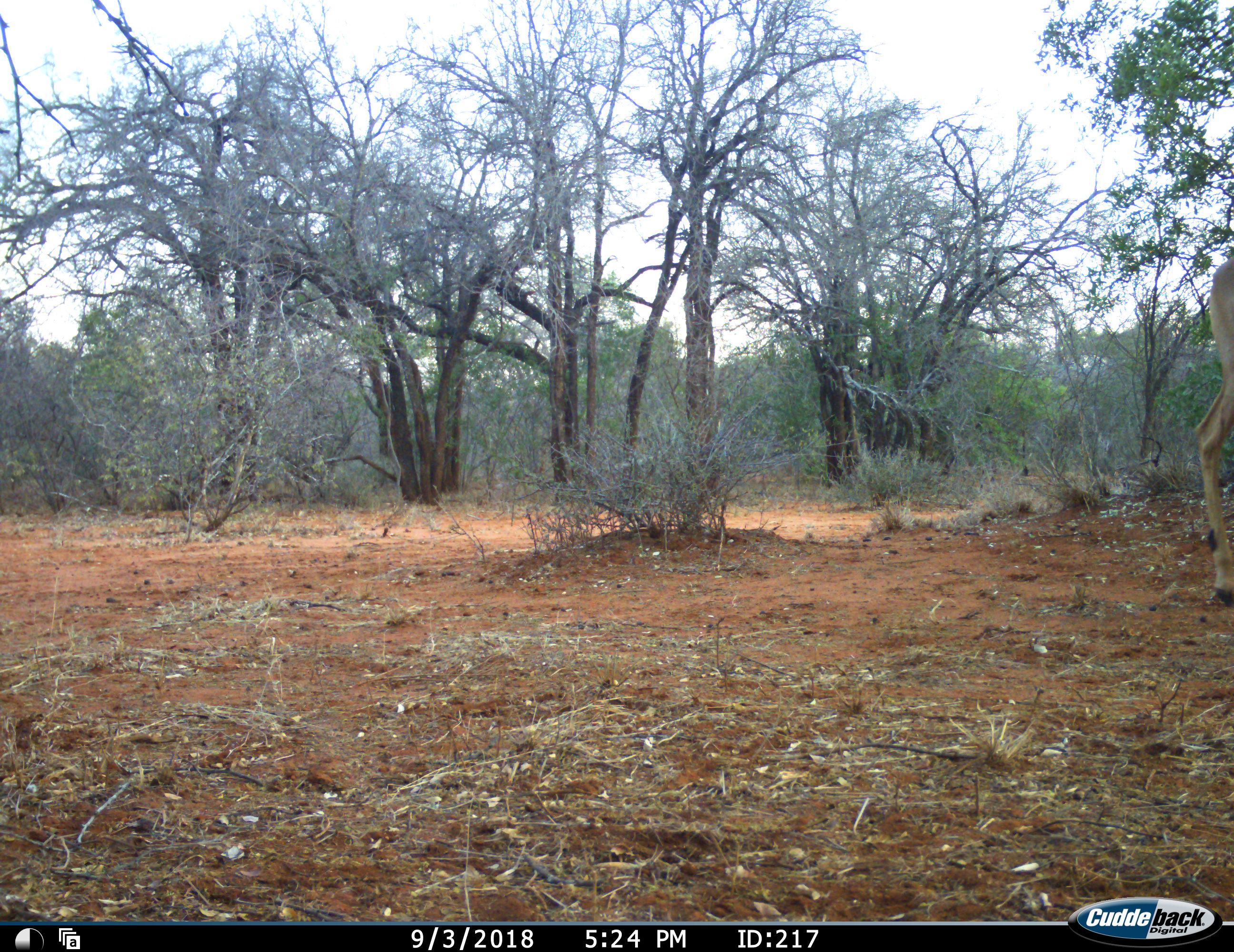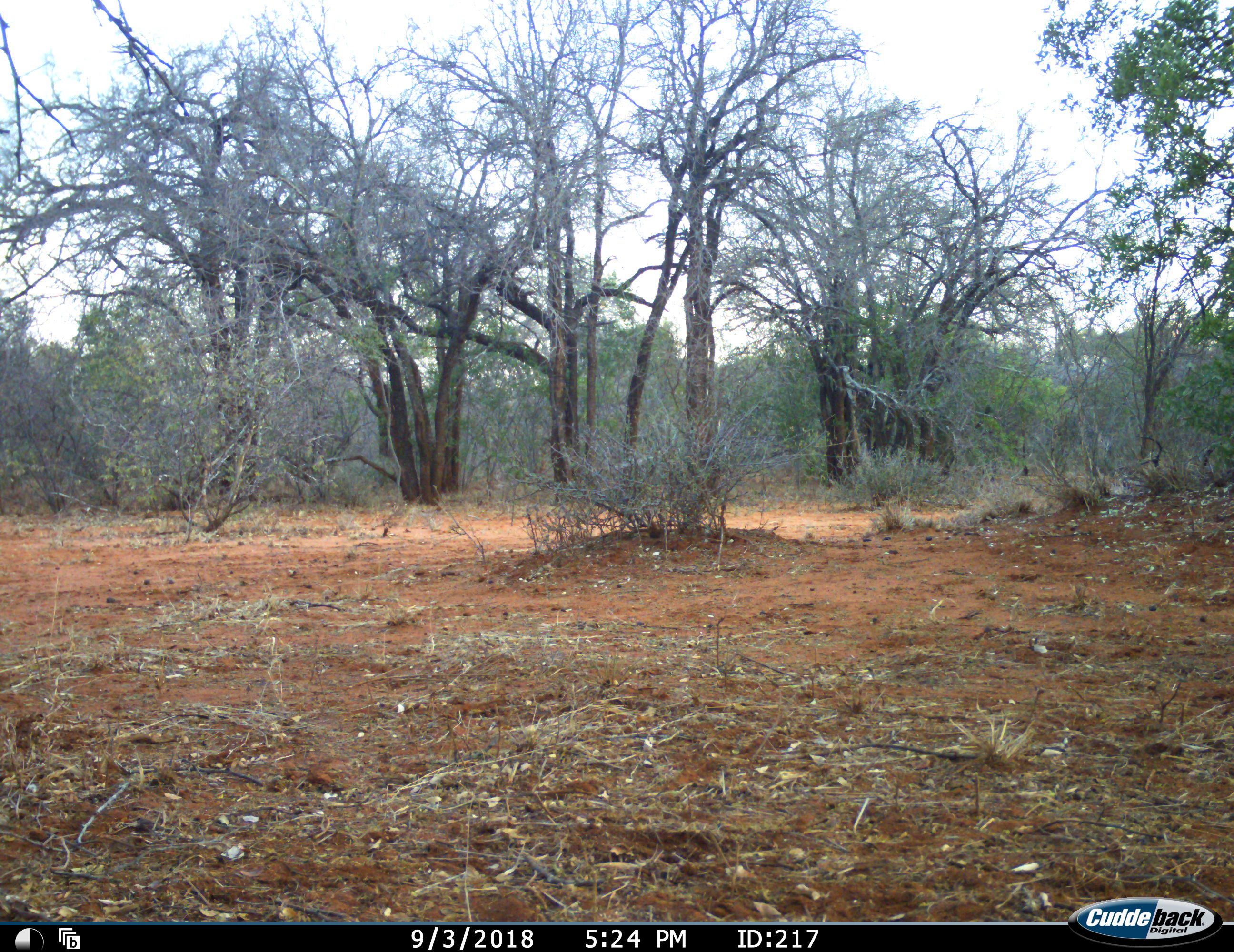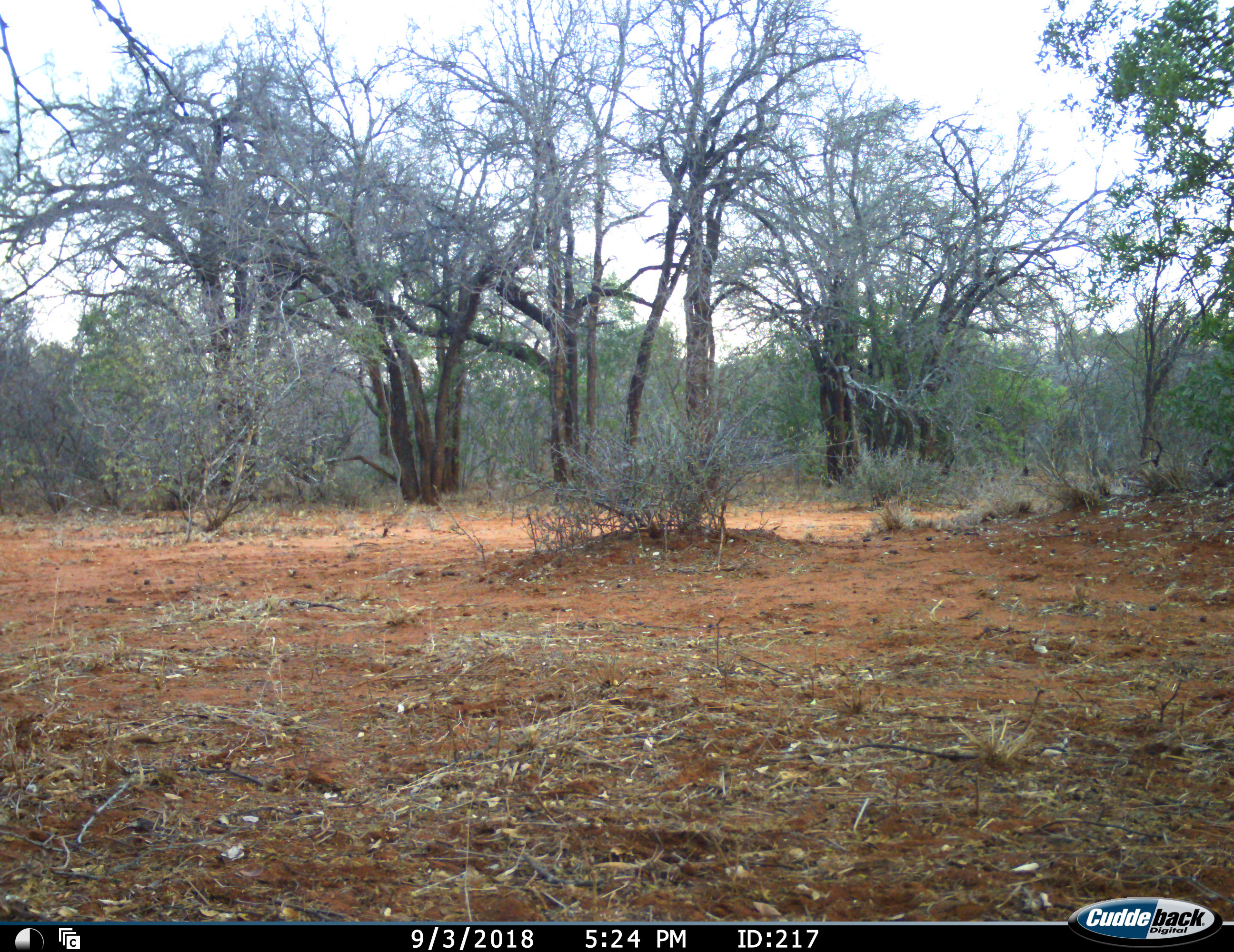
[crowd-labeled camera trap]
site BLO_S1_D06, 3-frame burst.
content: unidentified animal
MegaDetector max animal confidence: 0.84